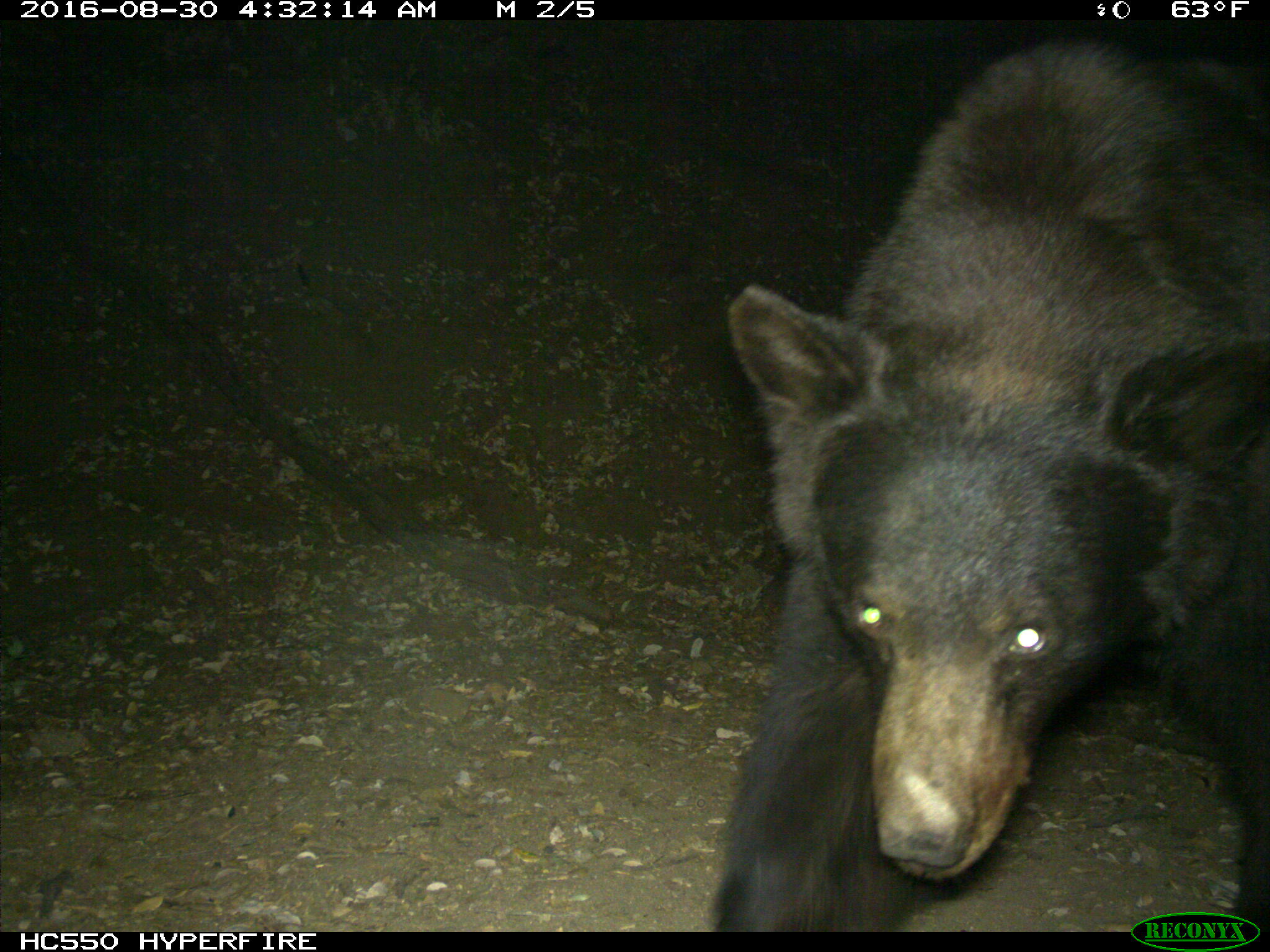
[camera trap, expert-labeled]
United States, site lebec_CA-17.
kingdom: Animalia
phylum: Chordata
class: Mammalia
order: Carnivora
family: Ursidae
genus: Ursus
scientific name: Ursus americanus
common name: american black bear